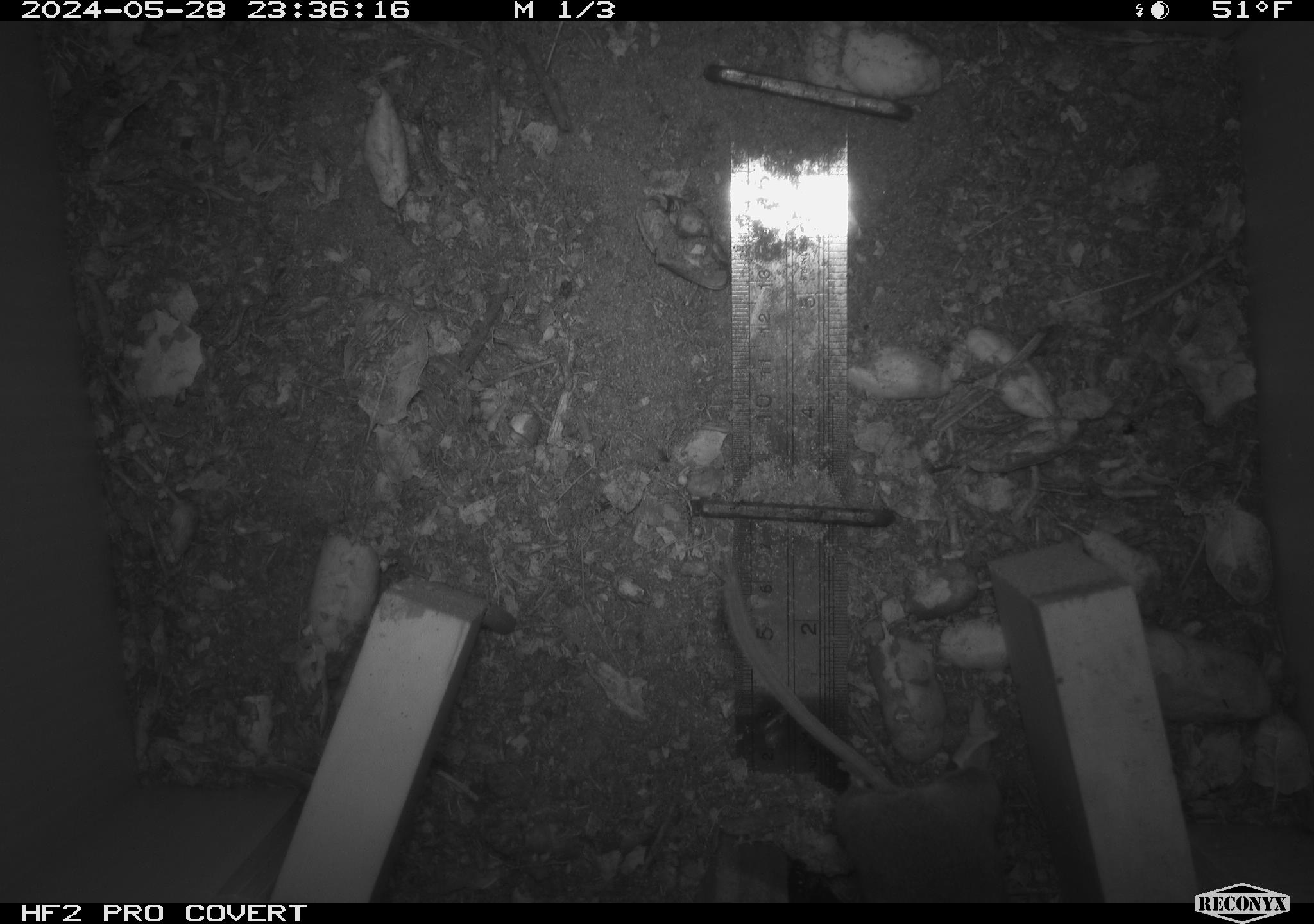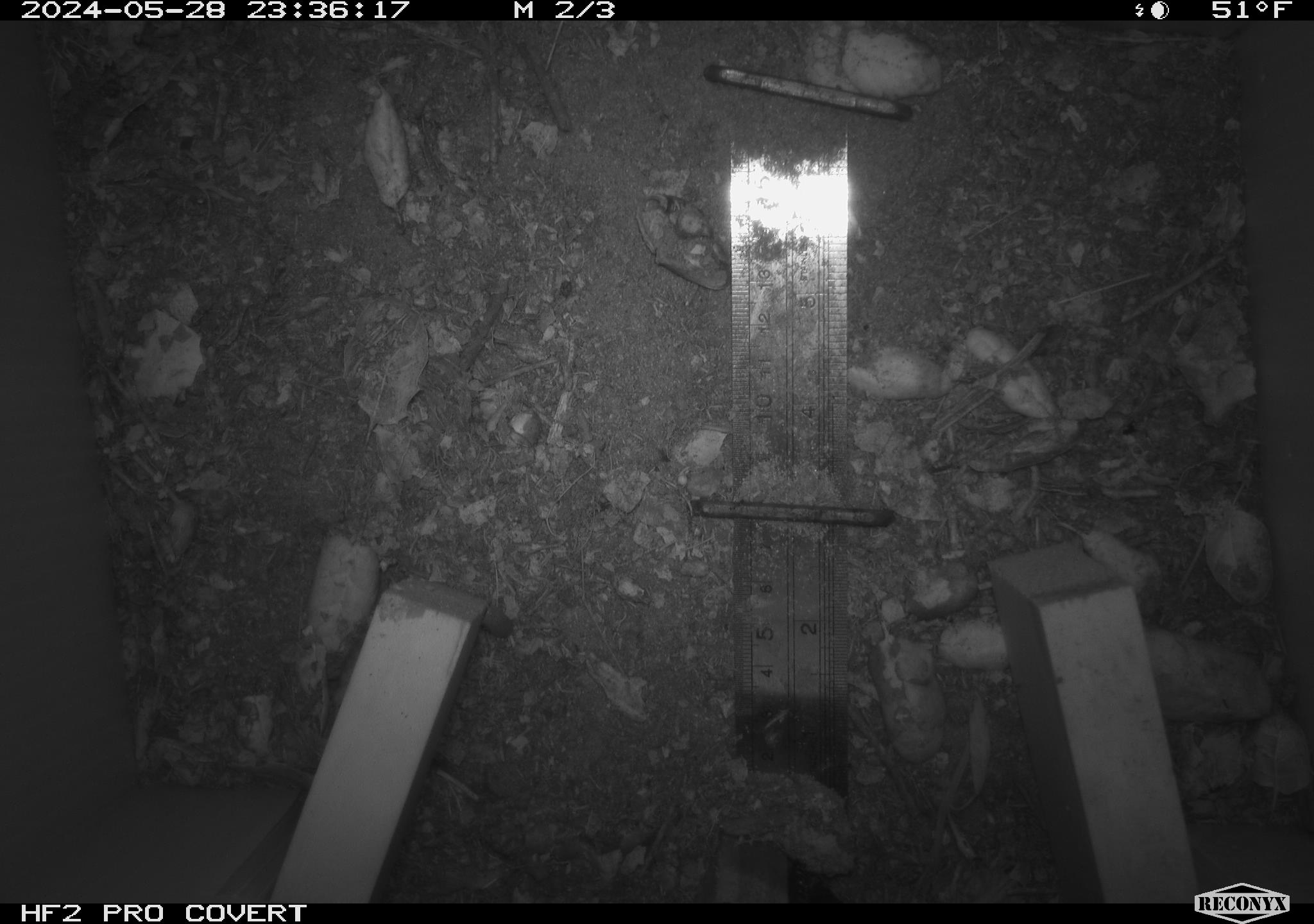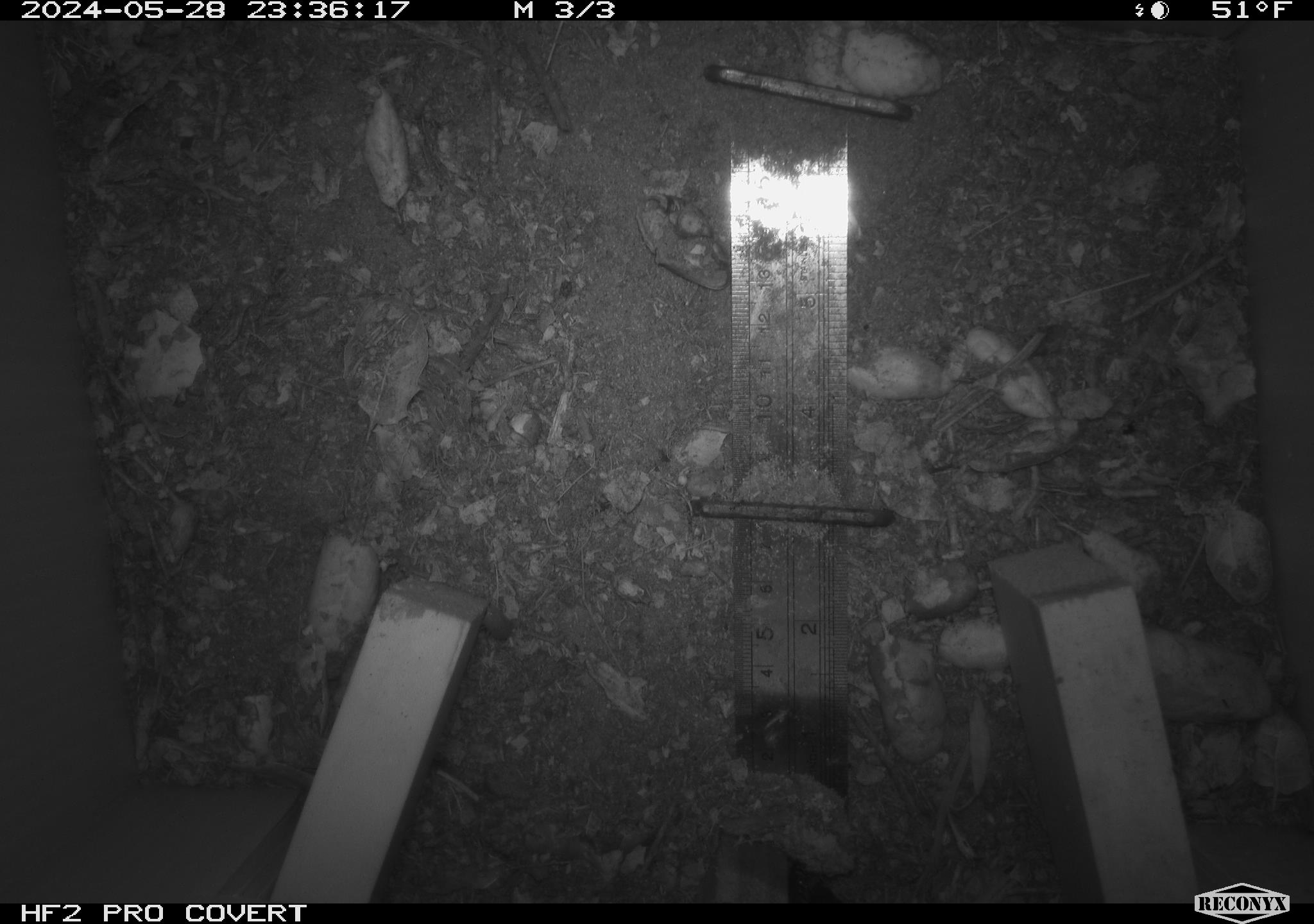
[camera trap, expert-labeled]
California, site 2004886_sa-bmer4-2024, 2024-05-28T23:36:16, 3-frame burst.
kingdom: Animalia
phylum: Chordata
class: Mammalia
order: Rodentia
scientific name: Rodentia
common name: mouse species